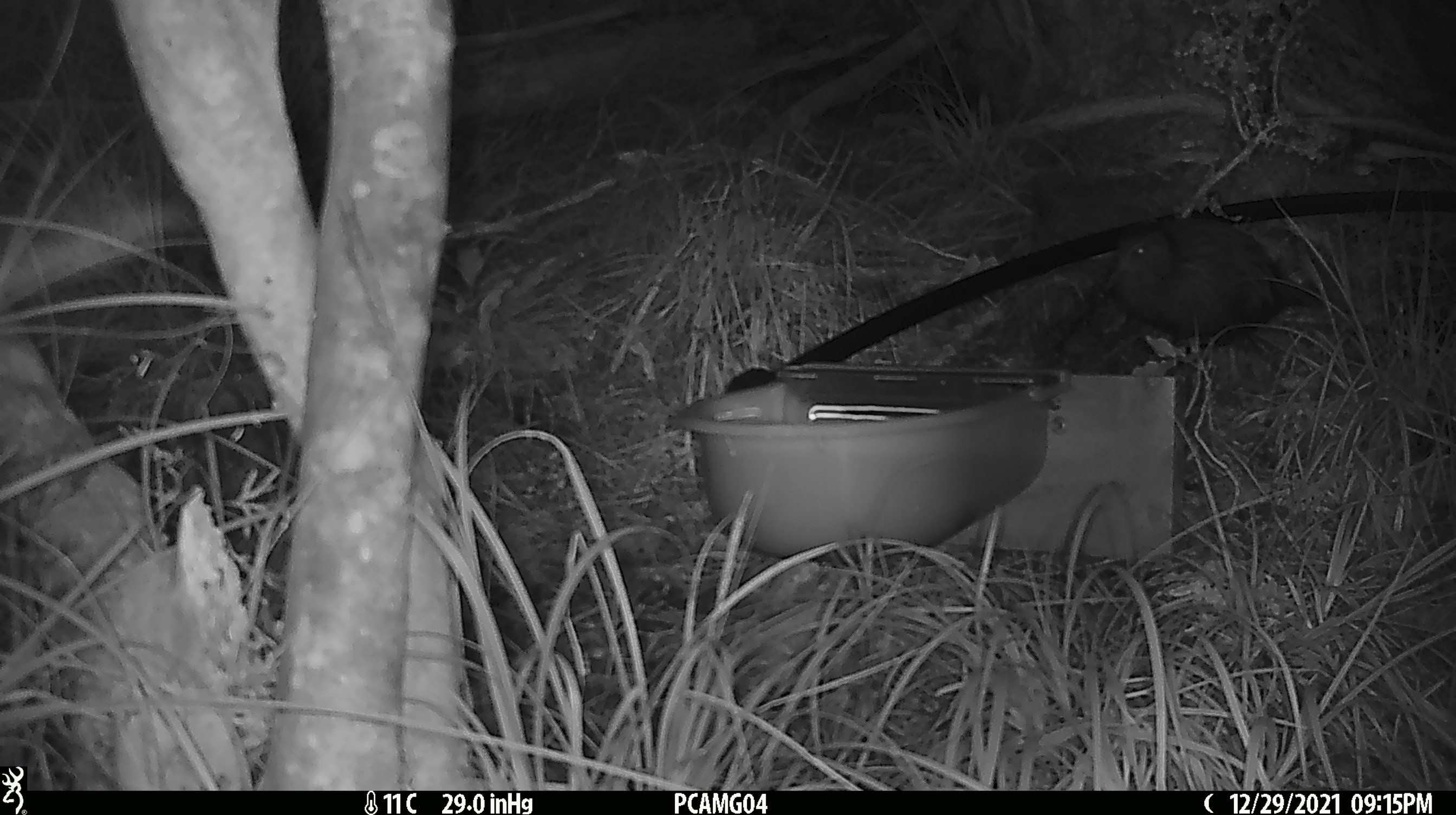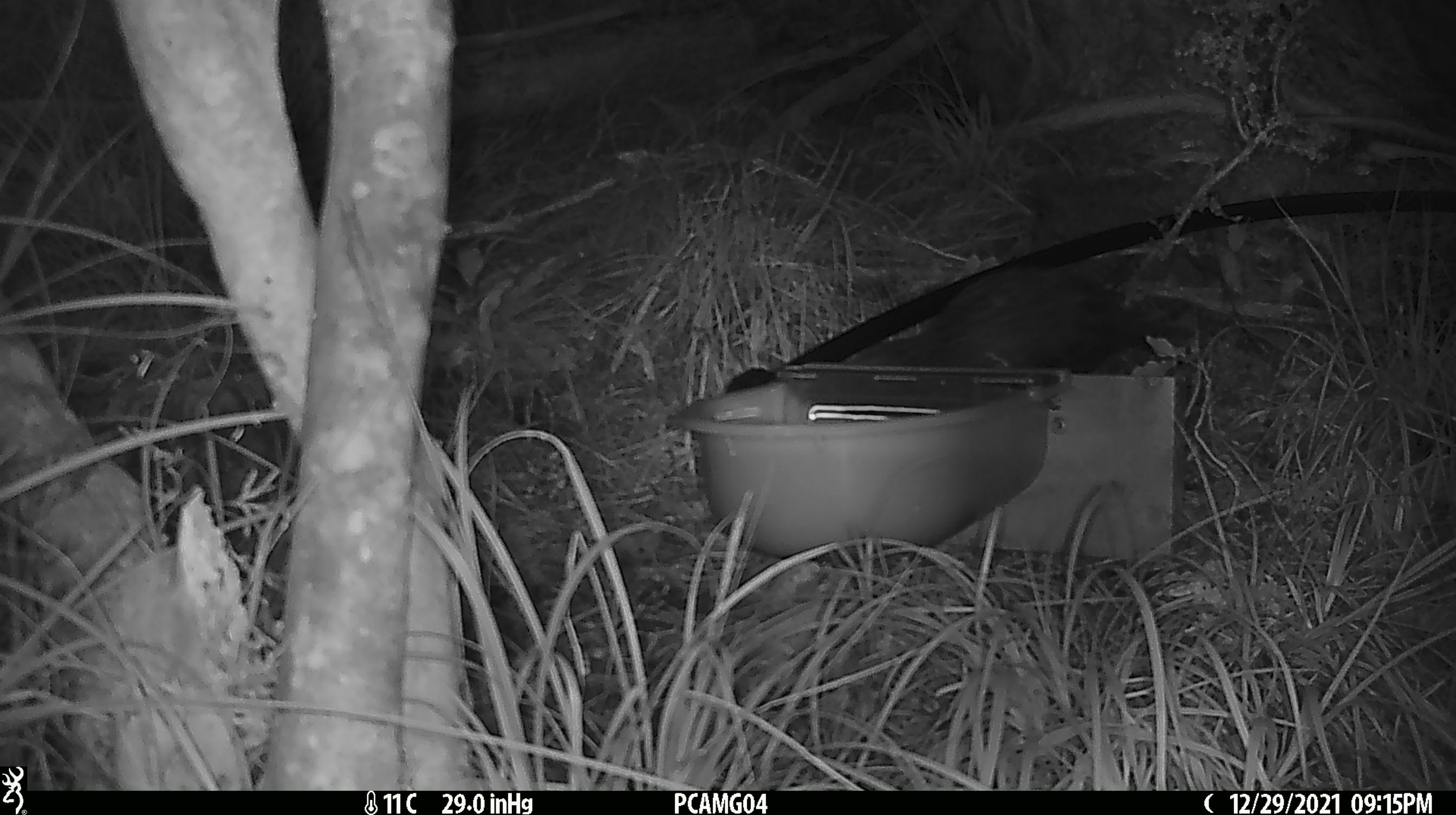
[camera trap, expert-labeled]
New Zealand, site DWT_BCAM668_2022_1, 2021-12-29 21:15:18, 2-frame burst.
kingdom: Animalia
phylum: Chordata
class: Aves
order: Gruiformes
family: Rallidae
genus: Gallirallus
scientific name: Gallirallus australis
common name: weka